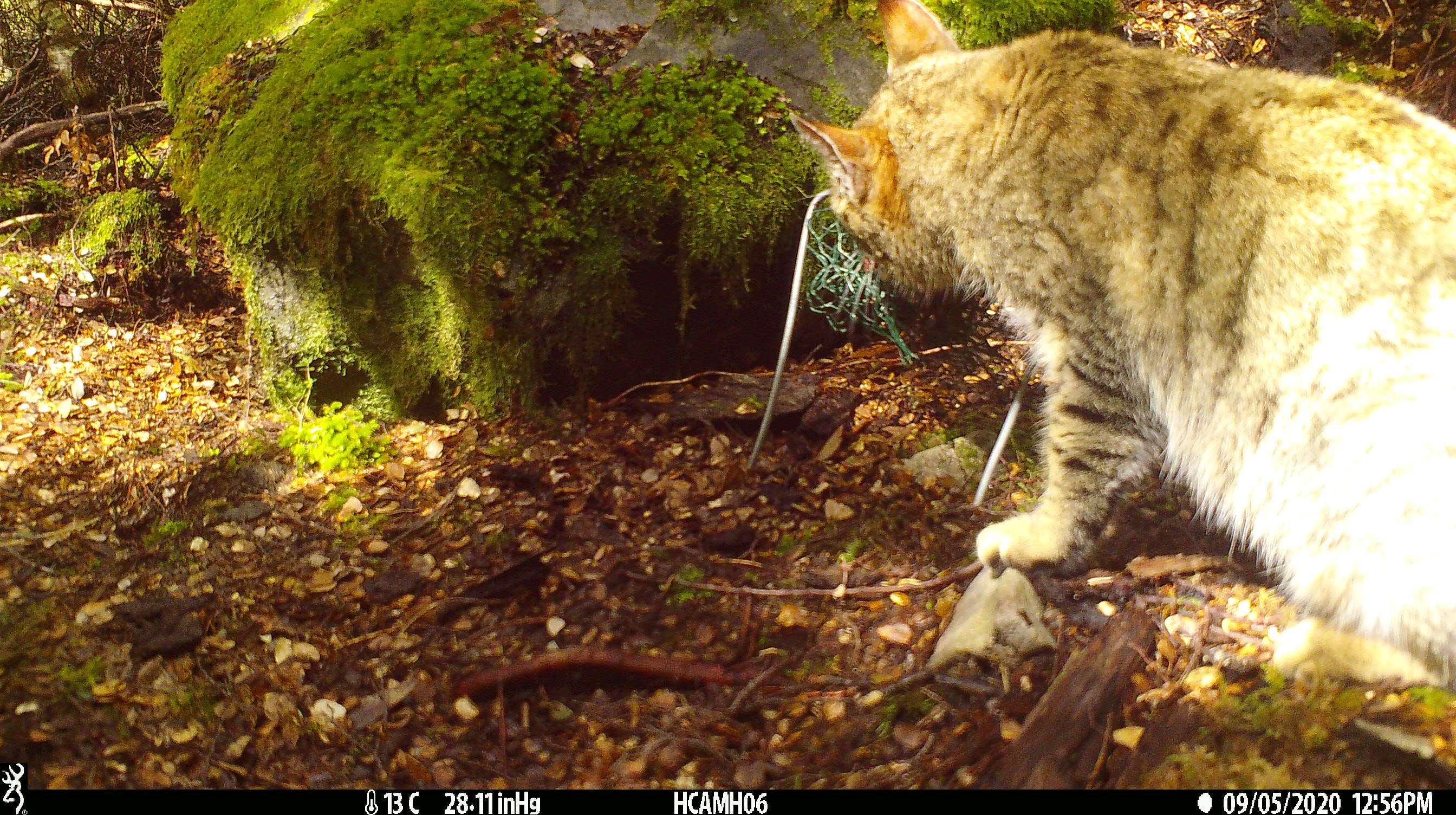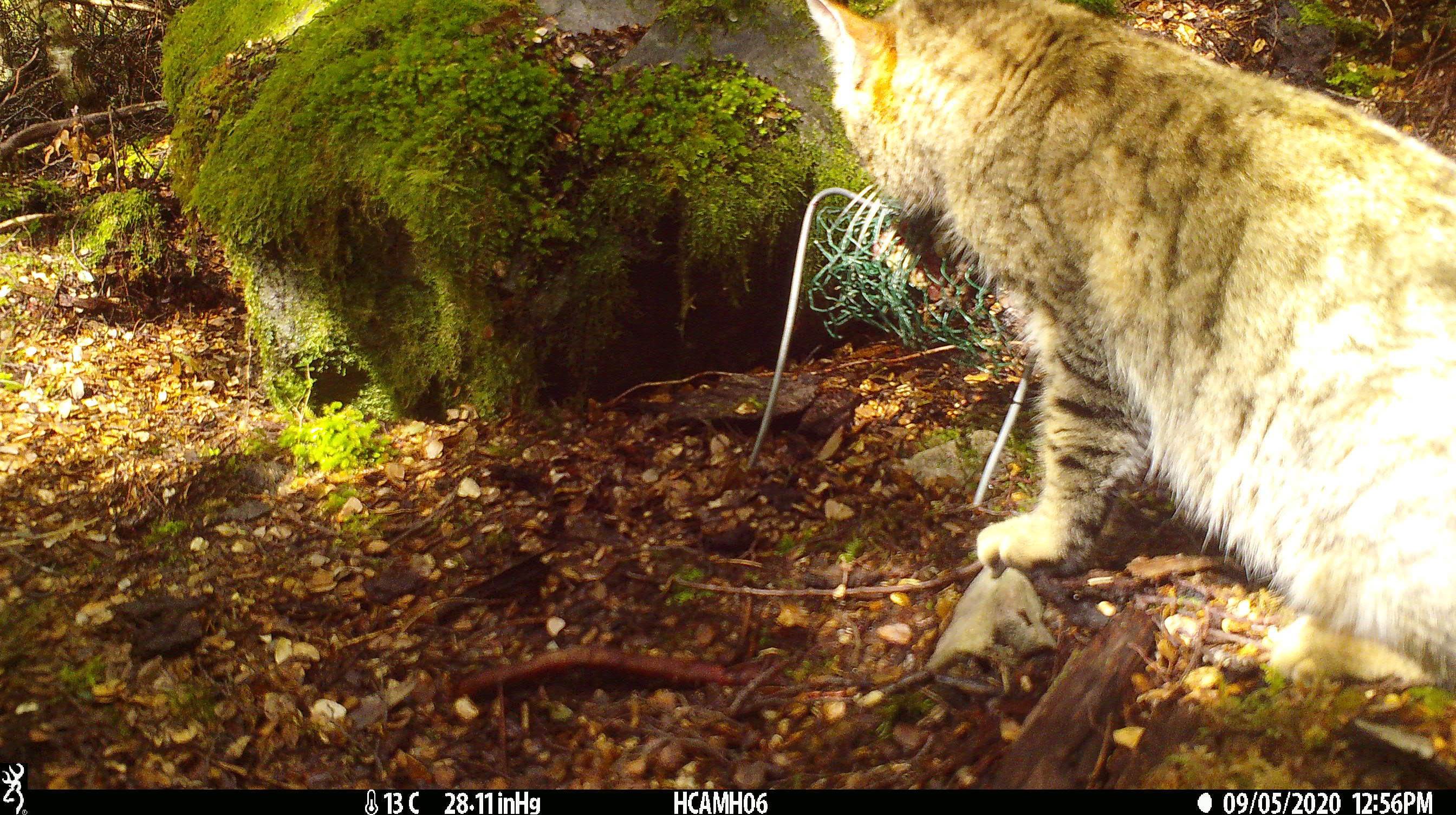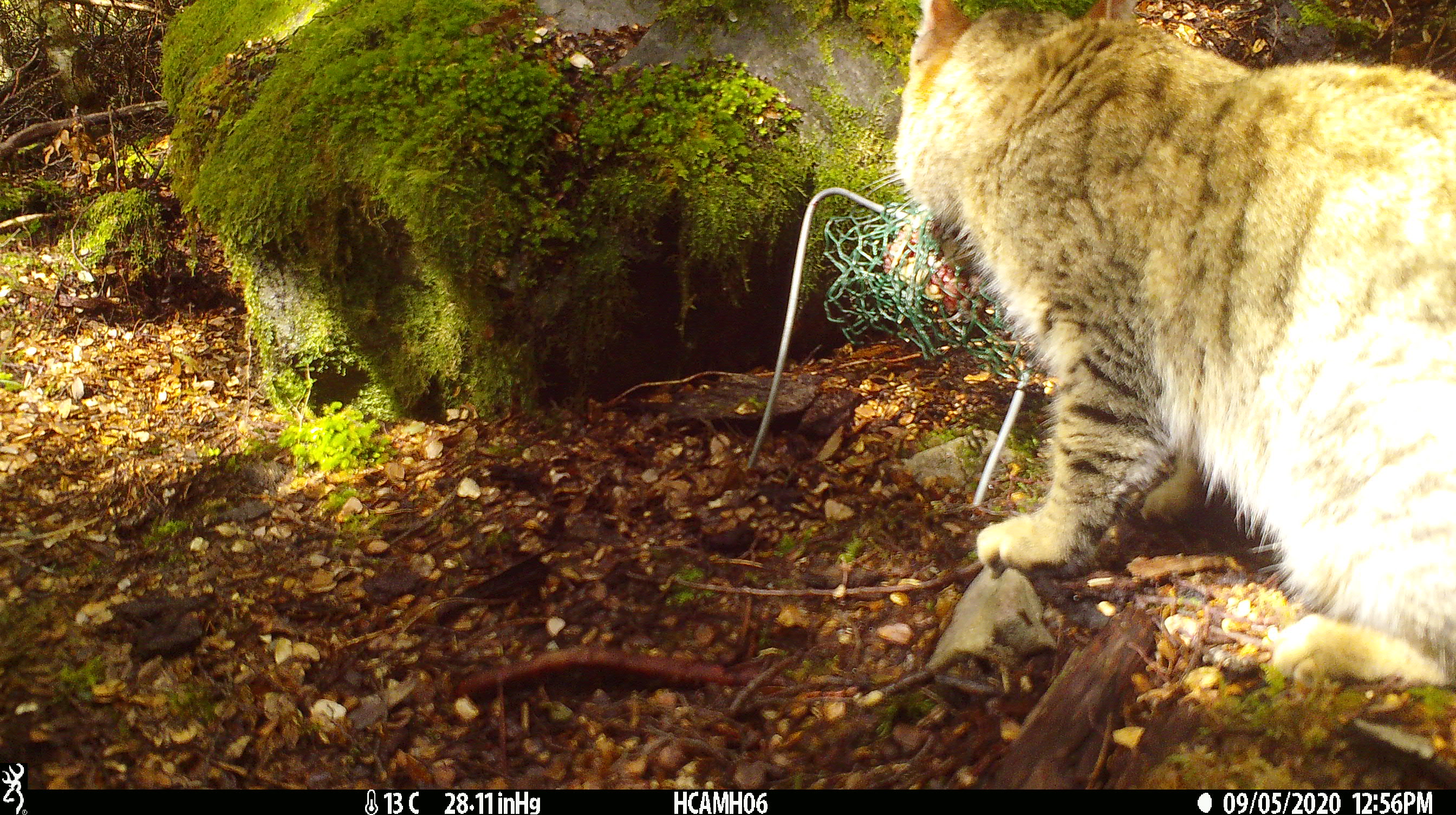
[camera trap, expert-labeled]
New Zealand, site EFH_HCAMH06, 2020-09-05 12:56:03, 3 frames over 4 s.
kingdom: Animalia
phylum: Chordata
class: Mammalia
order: Carnivora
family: Felidae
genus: Felis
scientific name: Felis catus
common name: domestic cat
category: cat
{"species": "cat (domestic cat) (Felis catus)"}